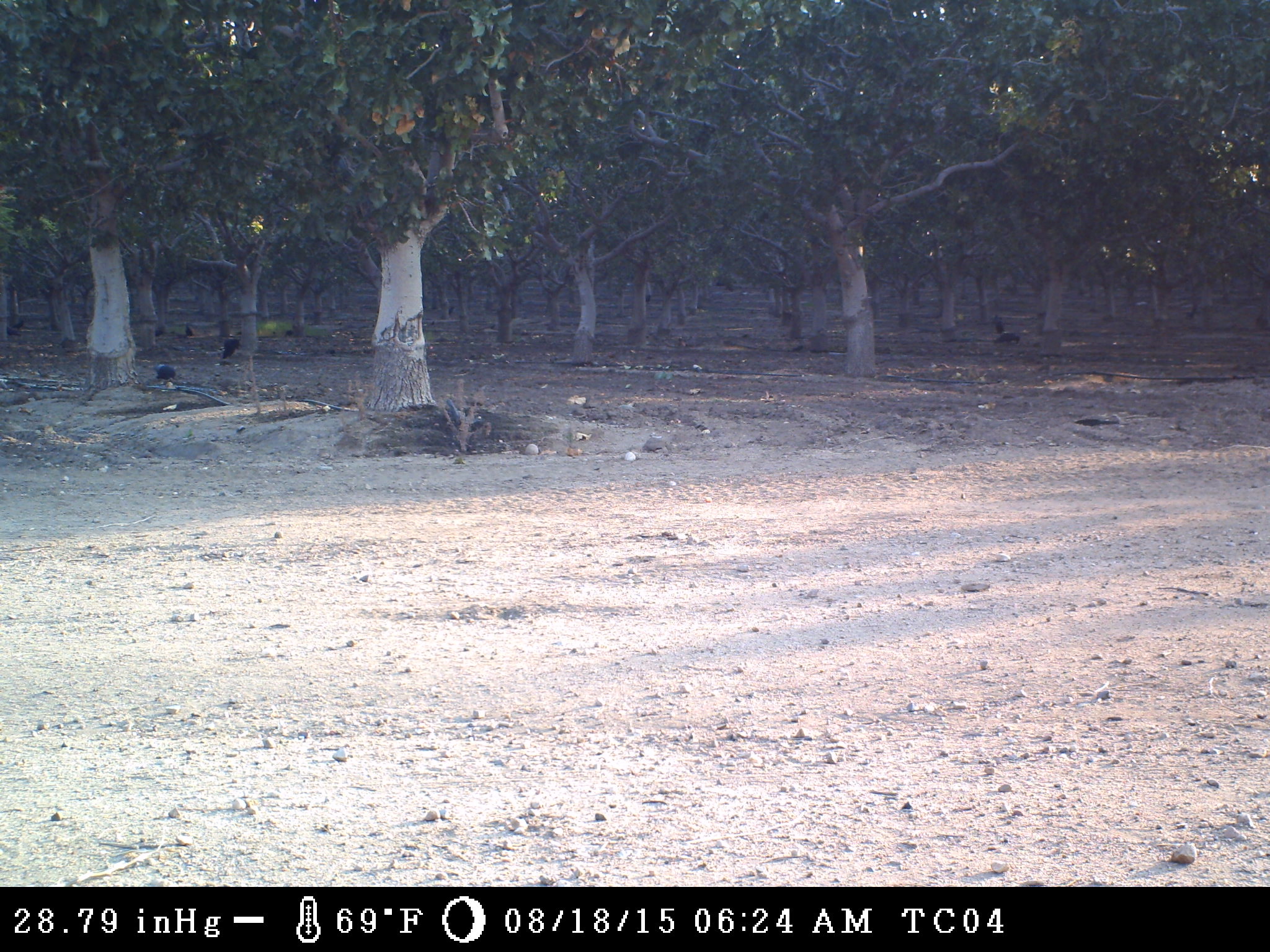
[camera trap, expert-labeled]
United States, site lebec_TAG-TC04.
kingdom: Animalia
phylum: Chordata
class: Aves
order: Passeriformes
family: Corvidae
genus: Corvus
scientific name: Corvus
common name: crows and ravens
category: unidentified corvus